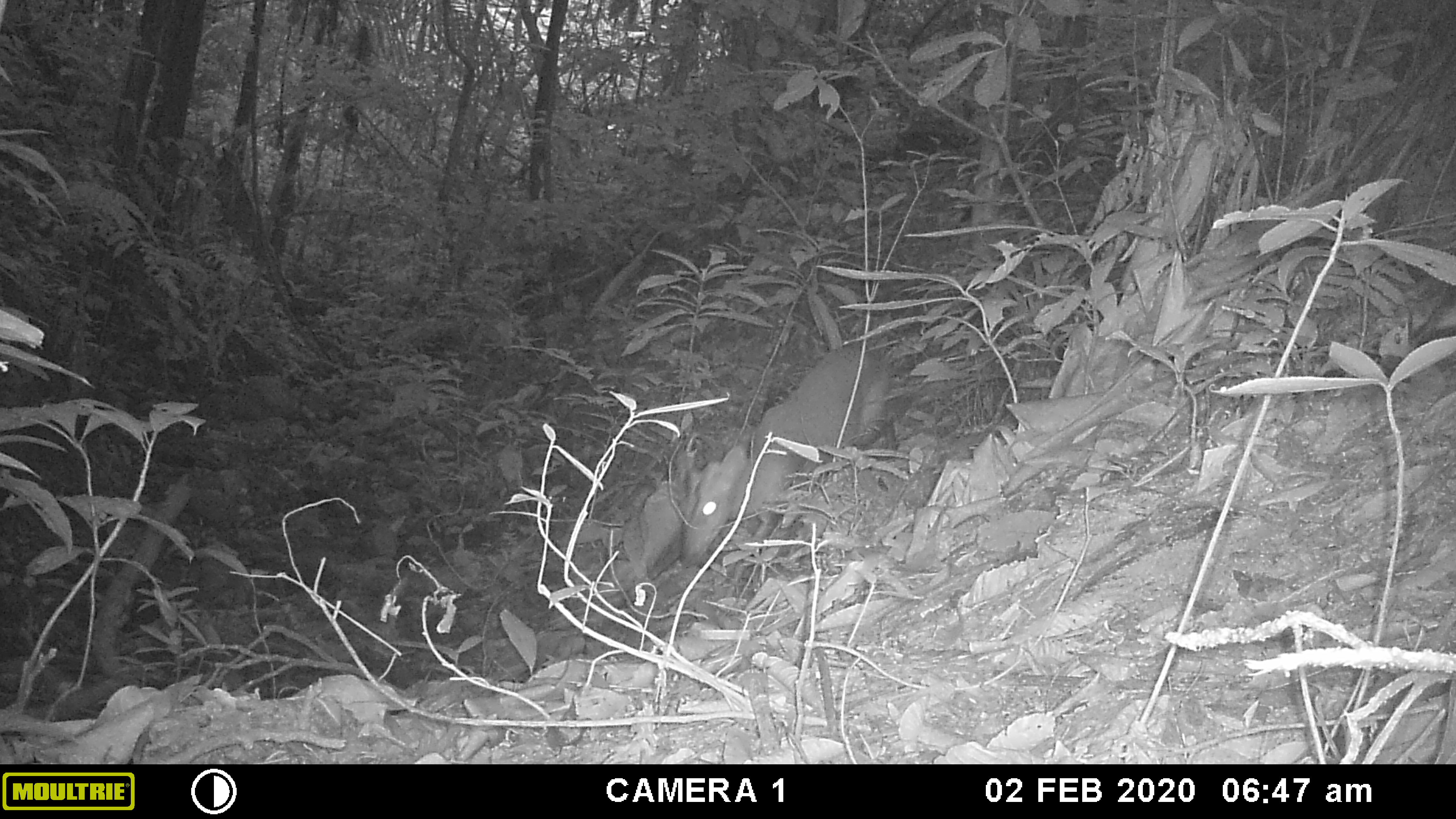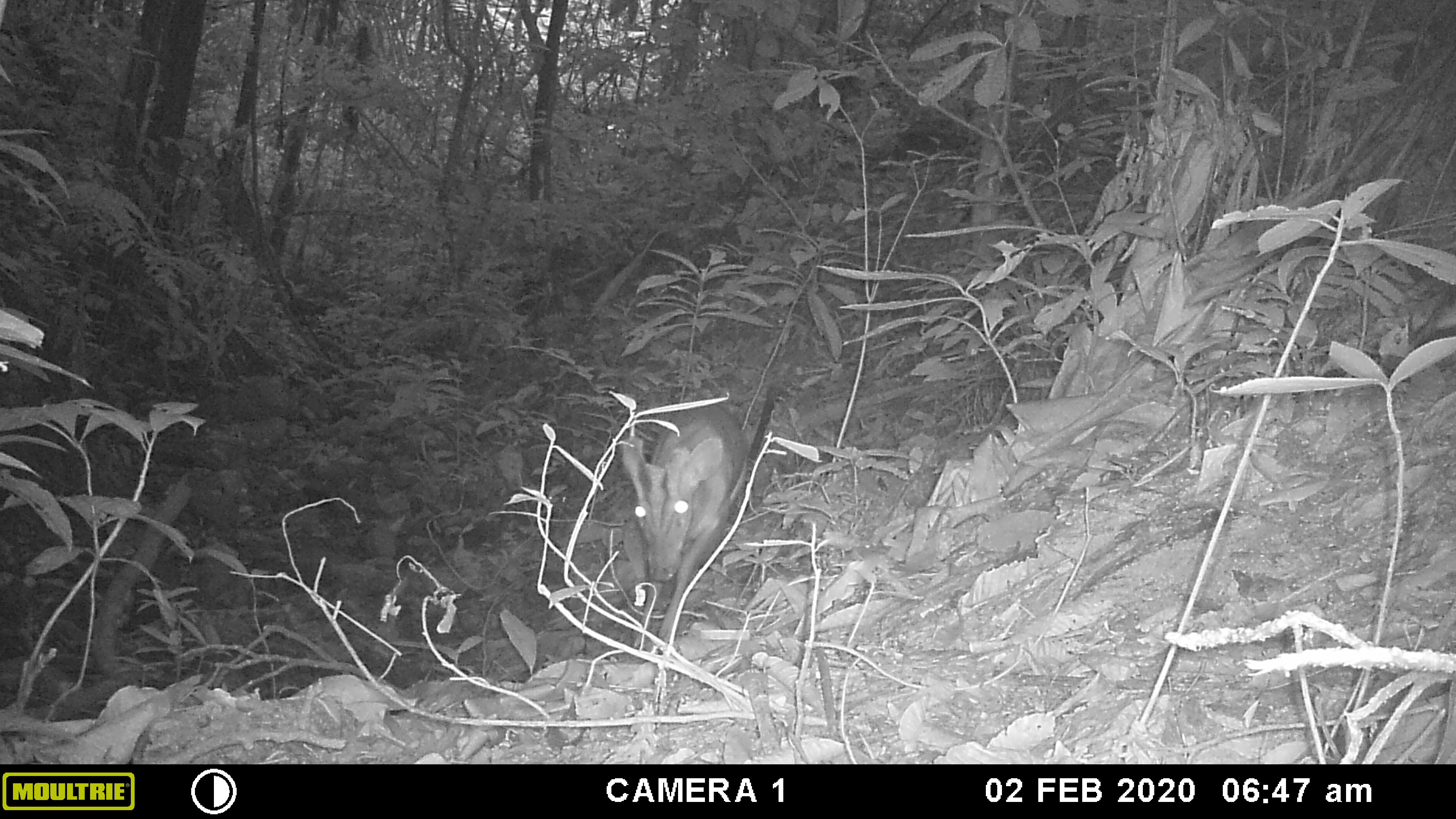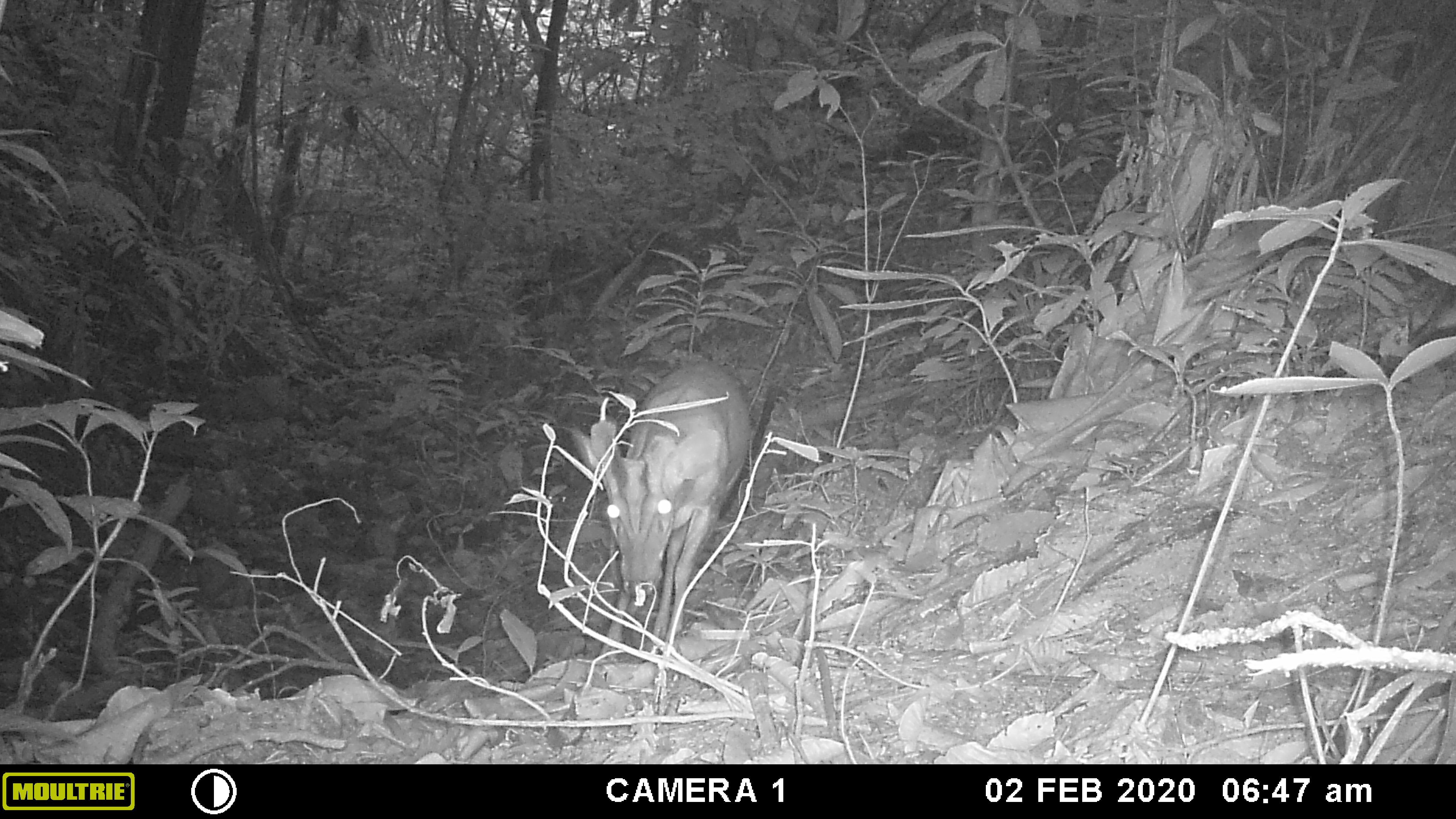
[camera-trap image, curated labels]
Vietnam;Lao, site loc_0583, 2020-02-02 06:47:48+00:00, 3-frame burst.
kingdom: Animalia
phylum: Chordata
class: Mammalia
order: Artiodactyla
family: Cervidae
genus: Muntiacus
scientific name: Muntiacus muntjak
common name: red muntjac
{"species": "red muntjac (Muntiacus muntjak)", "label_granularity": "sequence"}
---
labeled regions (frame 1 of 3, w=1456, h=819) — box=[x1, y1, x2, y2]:
red muntjac: box=[679, 340, 890, 569]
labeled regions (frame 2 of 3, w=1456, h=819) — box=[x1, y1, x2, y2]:
red muntjac: box=[618, 399, 751, 658]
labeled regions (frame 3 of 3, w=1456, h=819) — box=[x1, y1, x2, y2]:
red muntjac: box=[571, 354, 754, 658]